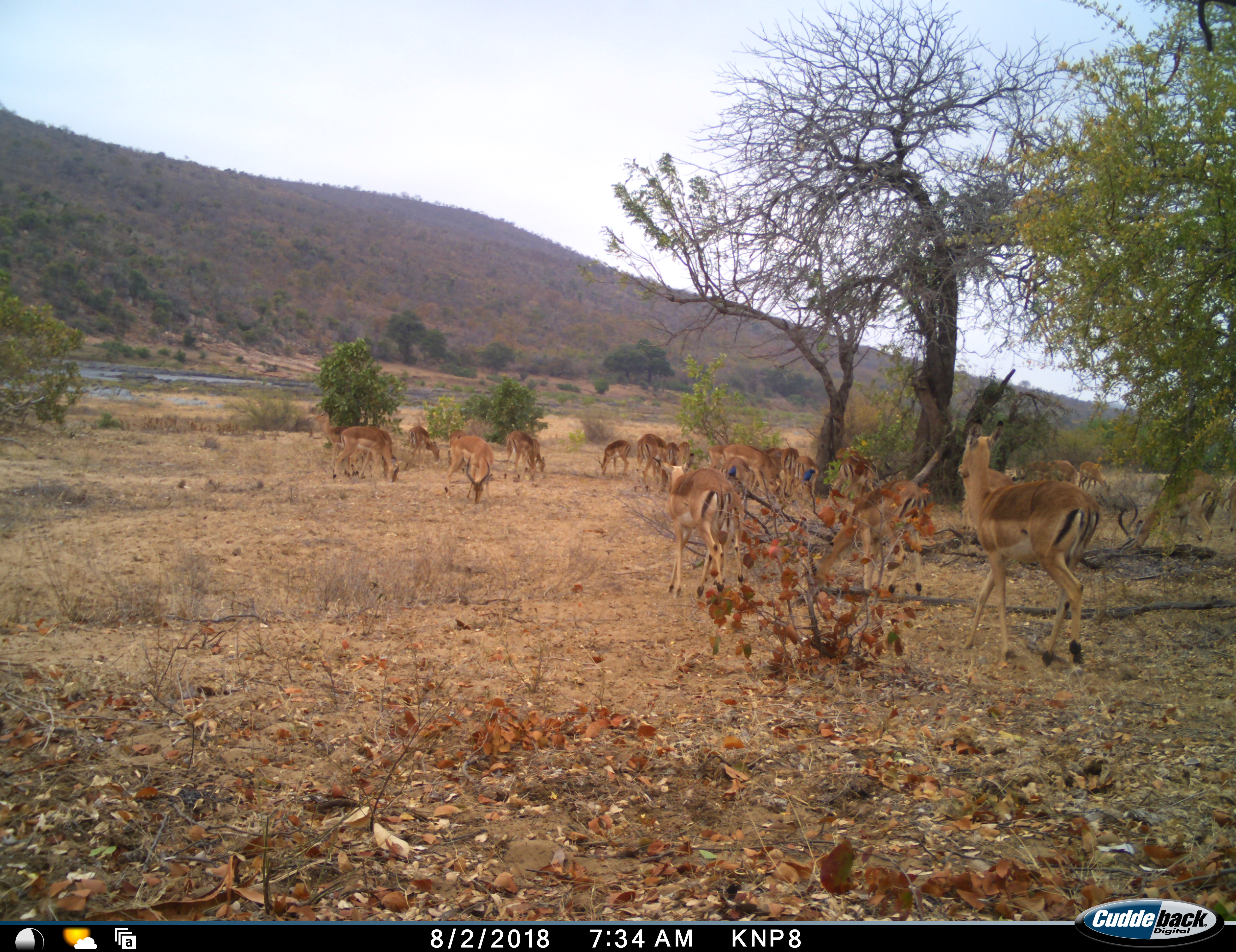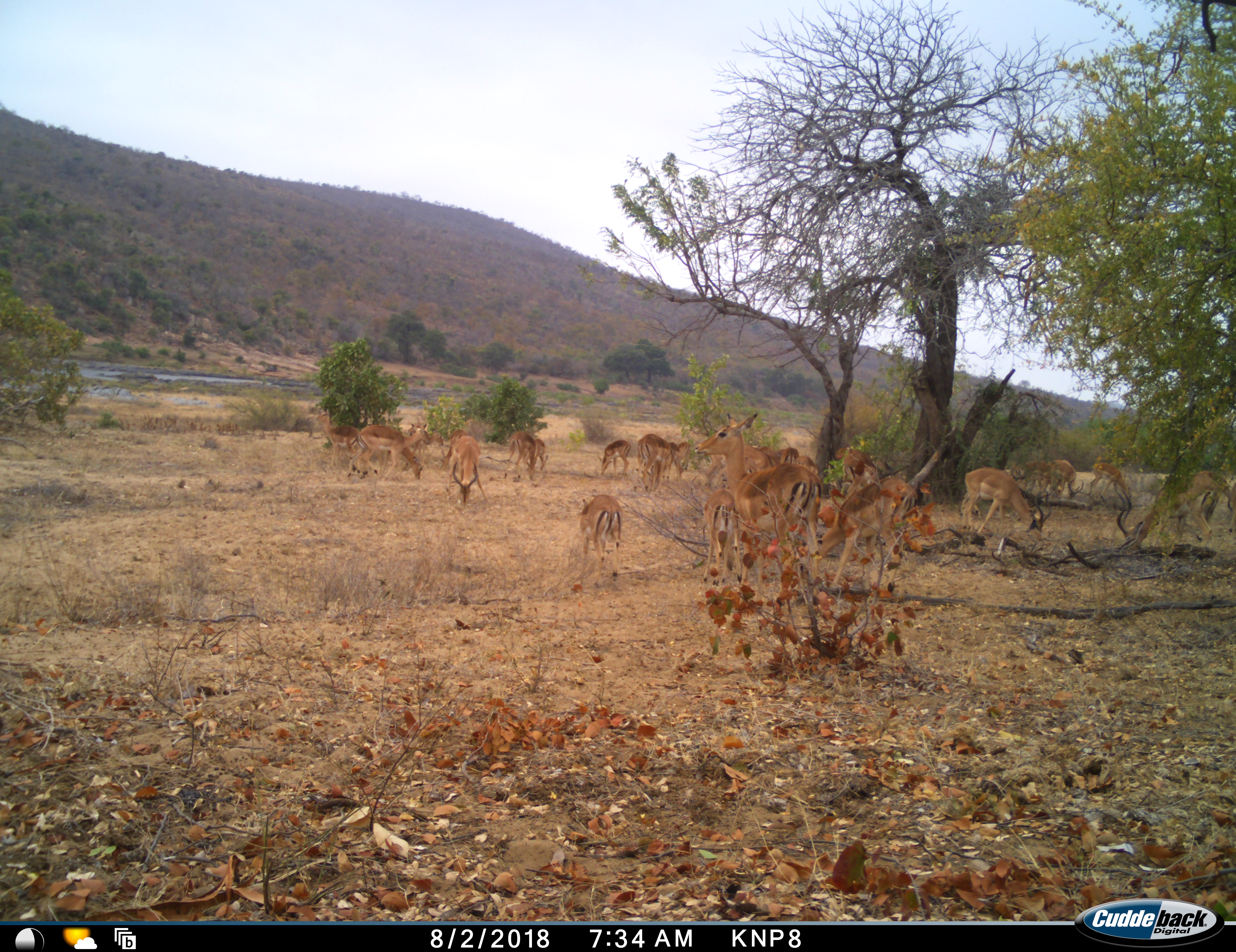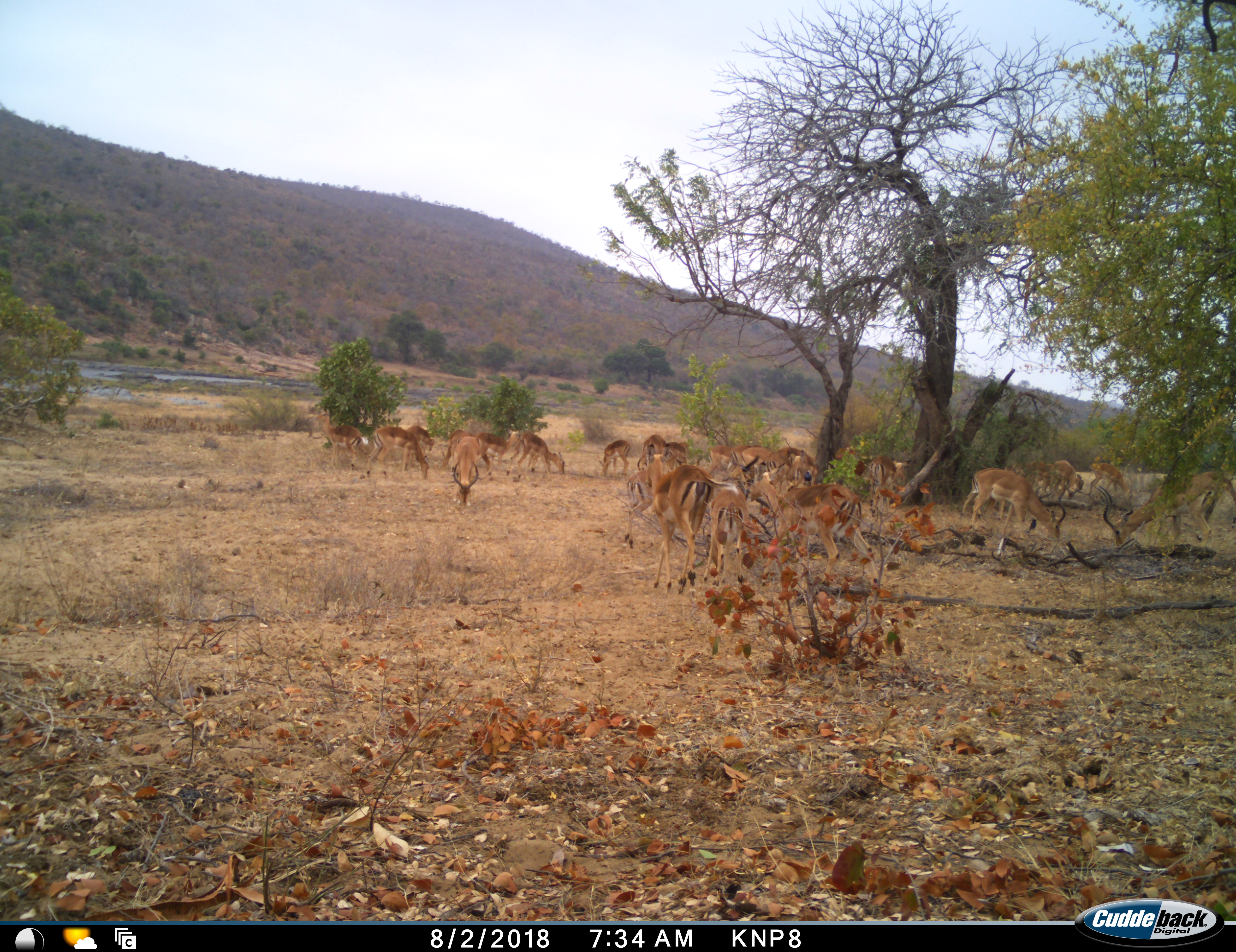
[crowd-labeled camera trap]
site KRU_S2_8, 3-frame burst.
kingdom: Animalia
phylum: Chordata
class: Mammalia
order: Artiodactyla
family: Bovidae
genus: Aepyceros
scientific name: Aepyceros melampus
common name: impala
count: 11-50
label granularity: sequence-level